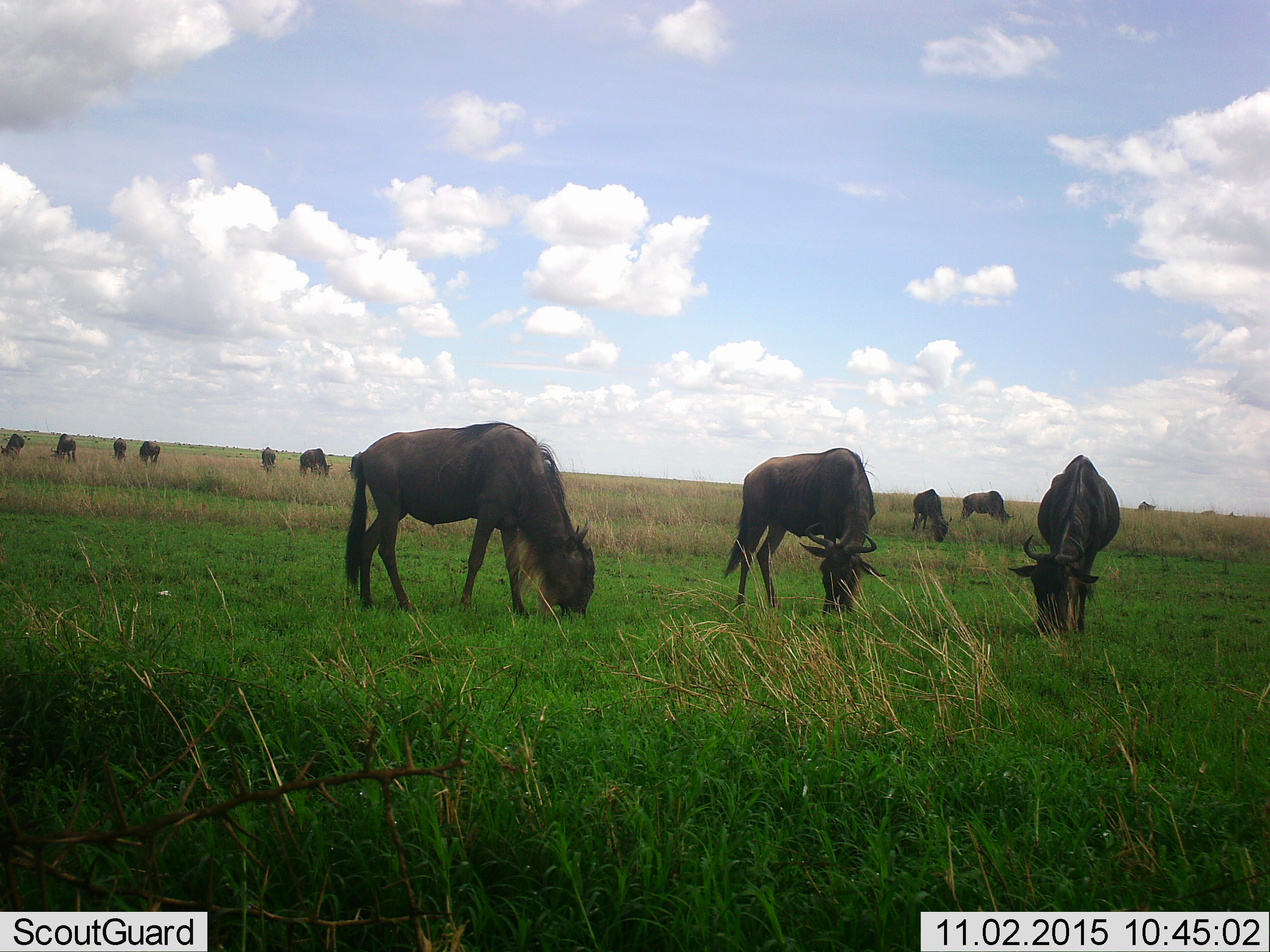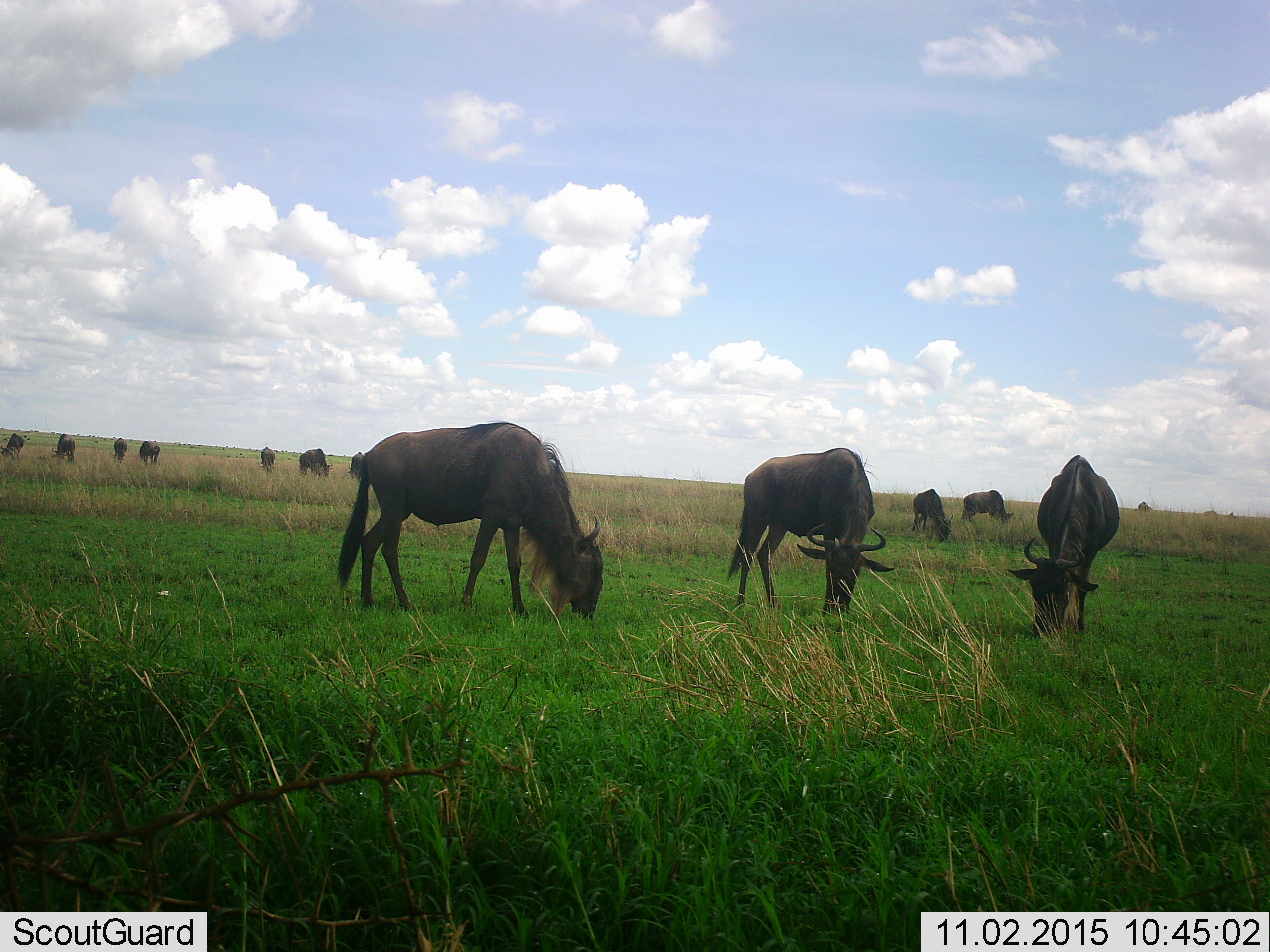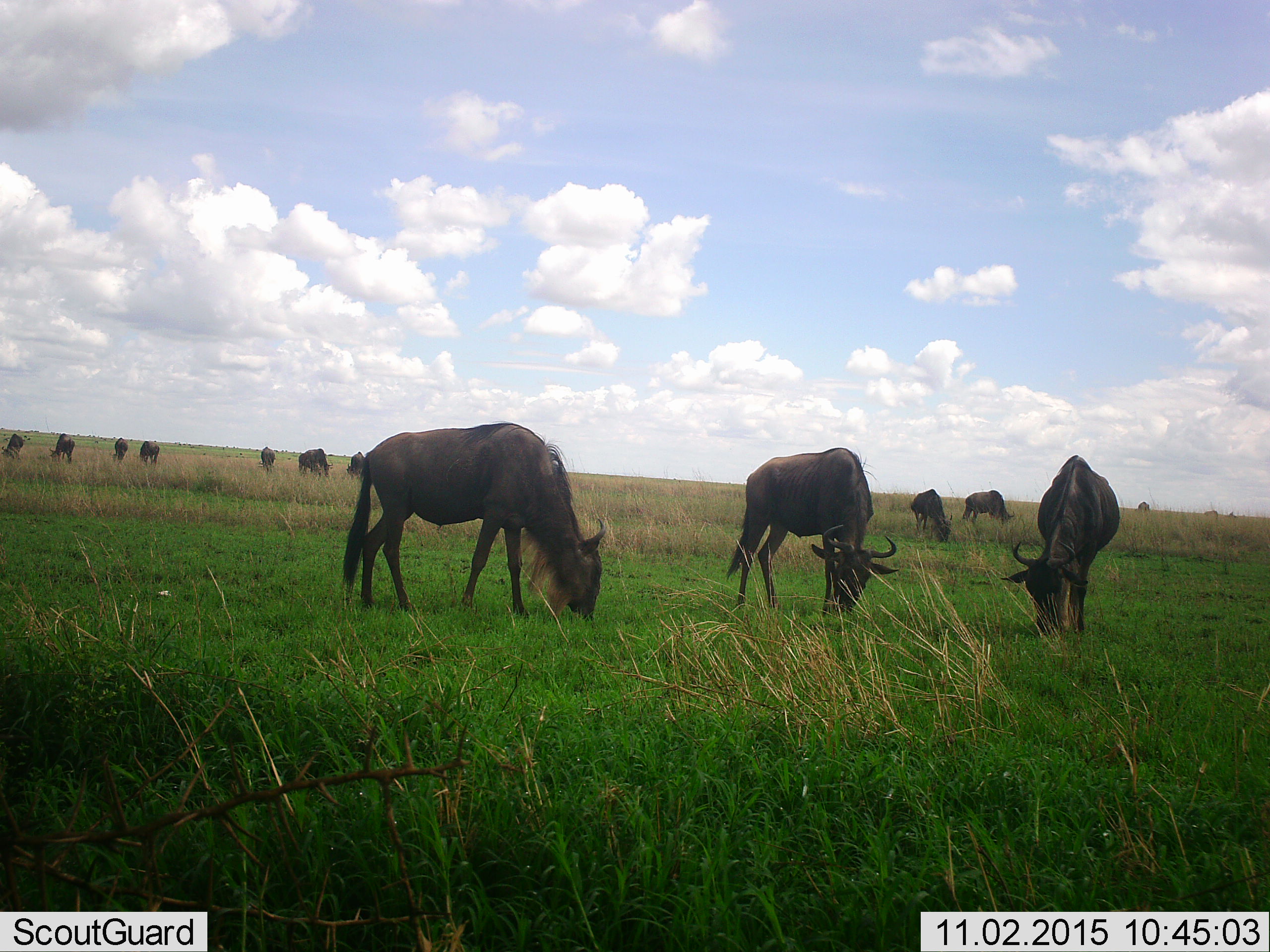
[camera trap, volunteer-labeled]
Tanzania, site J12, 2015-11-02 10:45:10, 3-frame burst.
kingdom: Animalia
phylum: Chordata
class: Mammalia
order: Artiodactyla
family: Bovidae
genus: Connochaetes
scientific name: Connochaetes taurinus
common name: blue wildebeest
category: wildebeest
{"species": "wildebeest (blue wildebeest) (Connochaetes taurinus)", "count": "11-50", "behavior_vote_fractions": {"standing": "33%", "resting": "11%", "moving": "22%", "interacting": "0%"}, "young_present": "11%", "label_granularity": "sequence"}